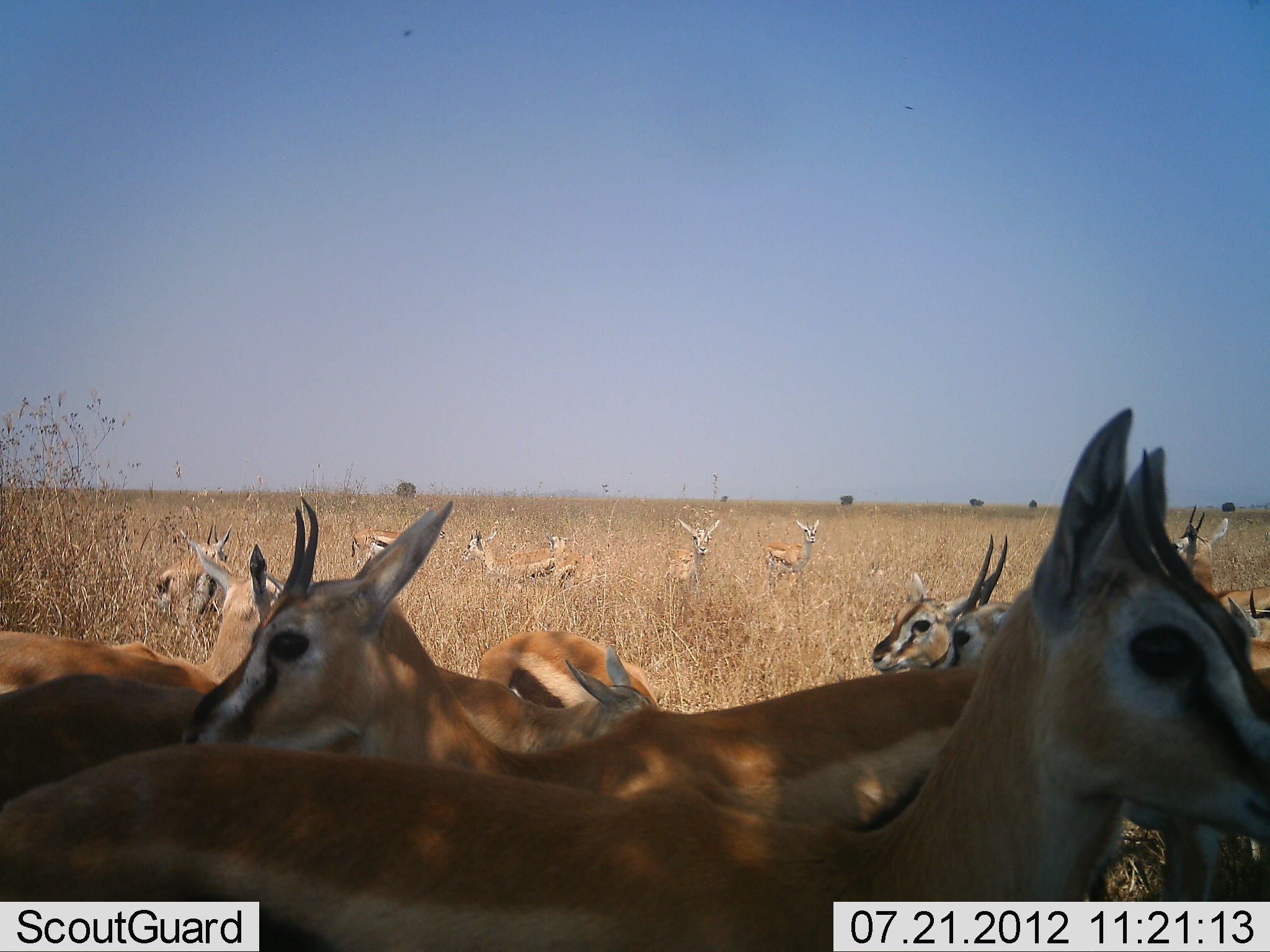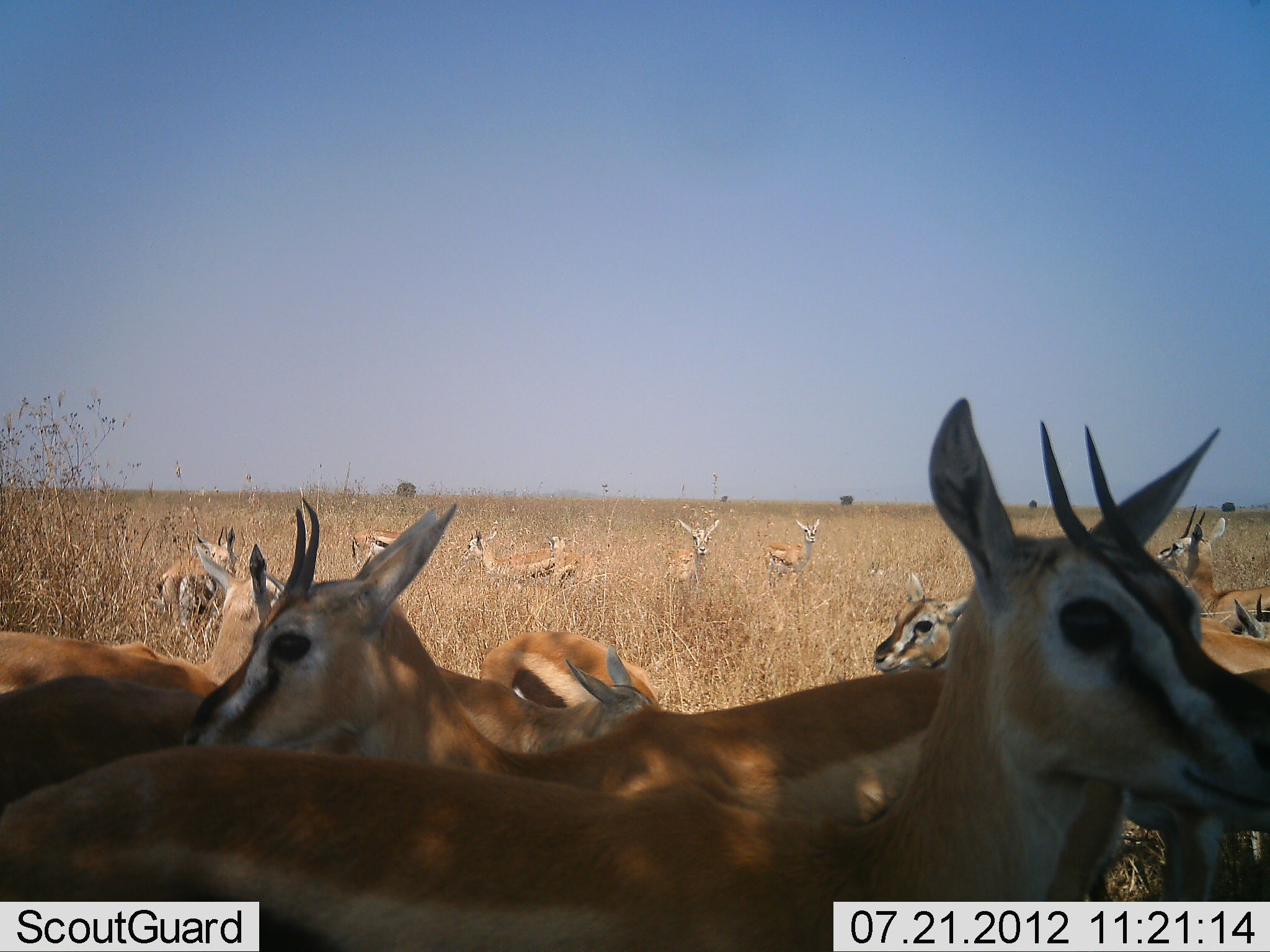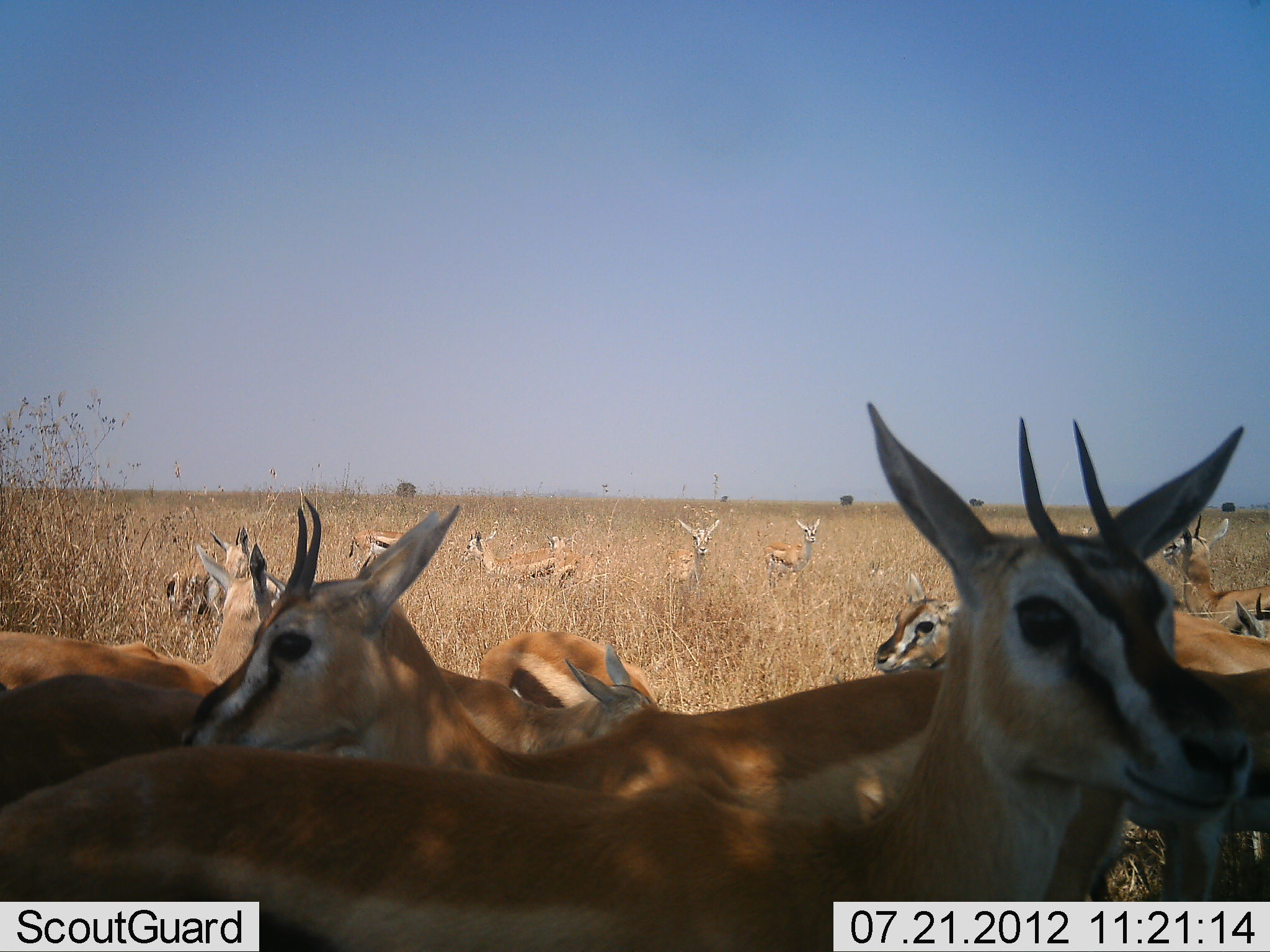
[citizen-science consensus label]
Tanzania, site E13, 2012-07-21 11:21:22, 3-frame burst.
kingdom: Animalia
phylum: Chordata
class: Mammalia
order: Artiodactyla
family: Bovidae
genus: Eudorcas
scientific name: Eudorcas thomsonii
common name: thomson's gazelle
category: gazellethomsons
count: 11-50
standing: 90%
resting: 30%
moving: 10%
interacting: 0%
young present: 0%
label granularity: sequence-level